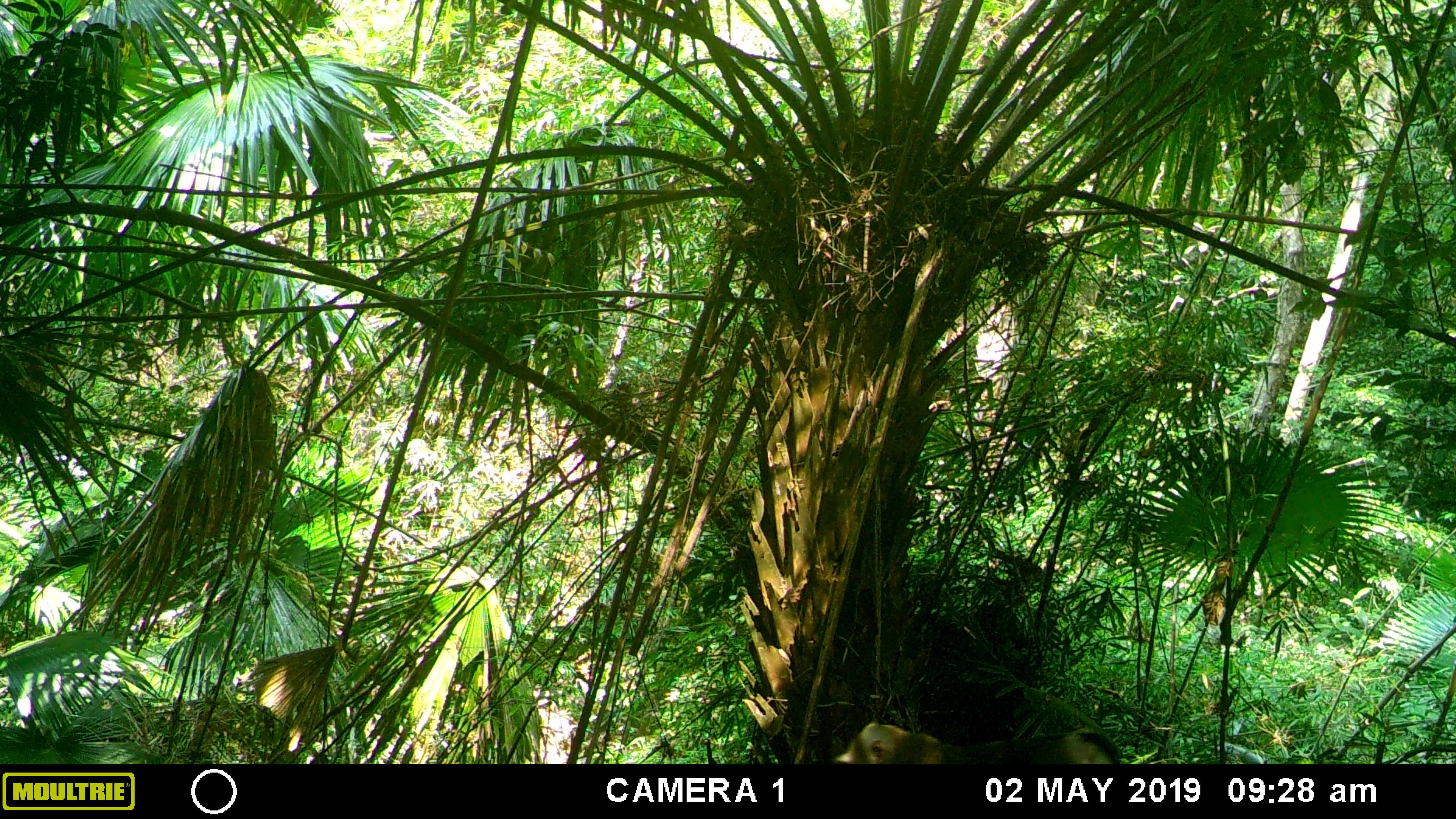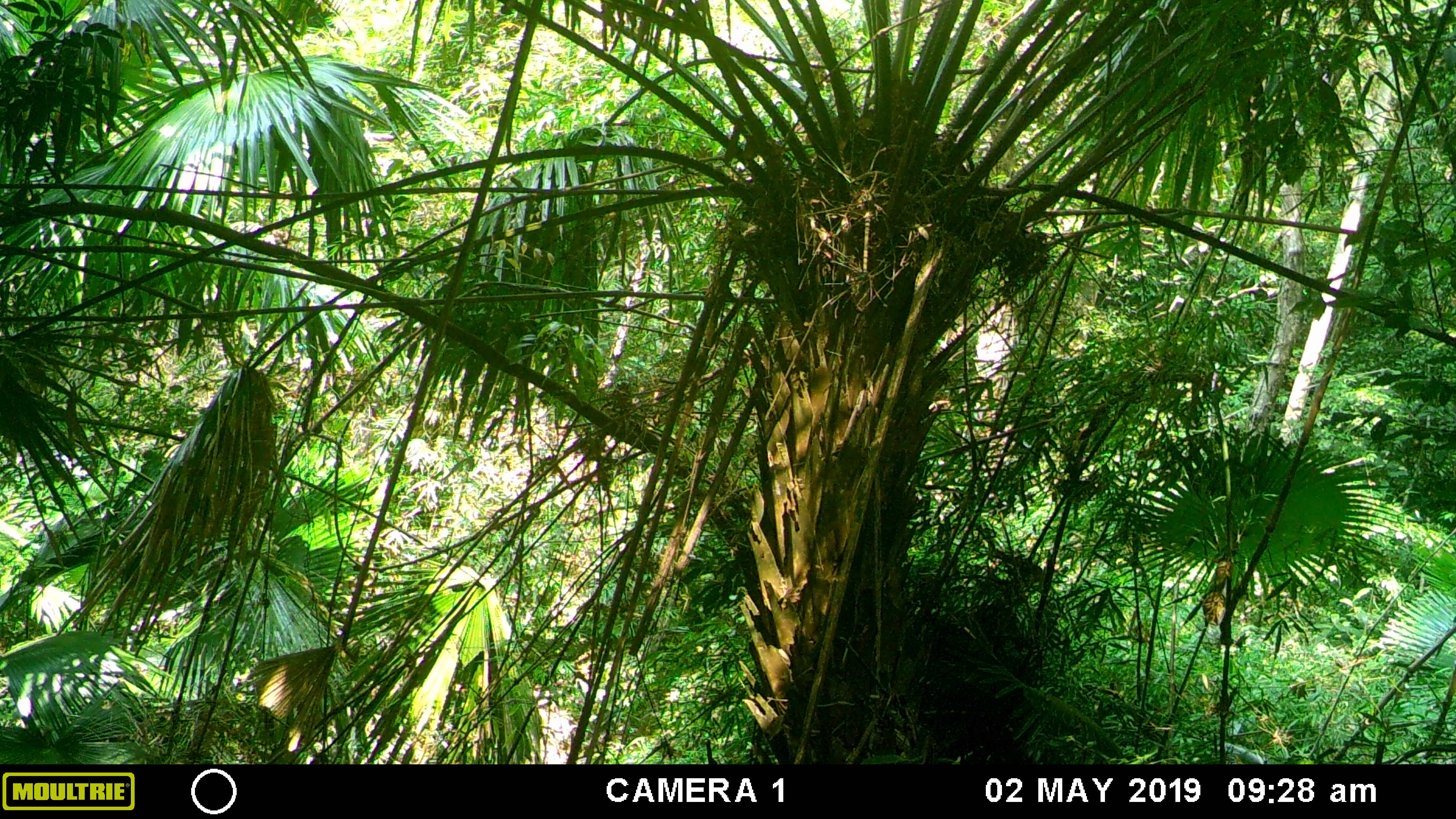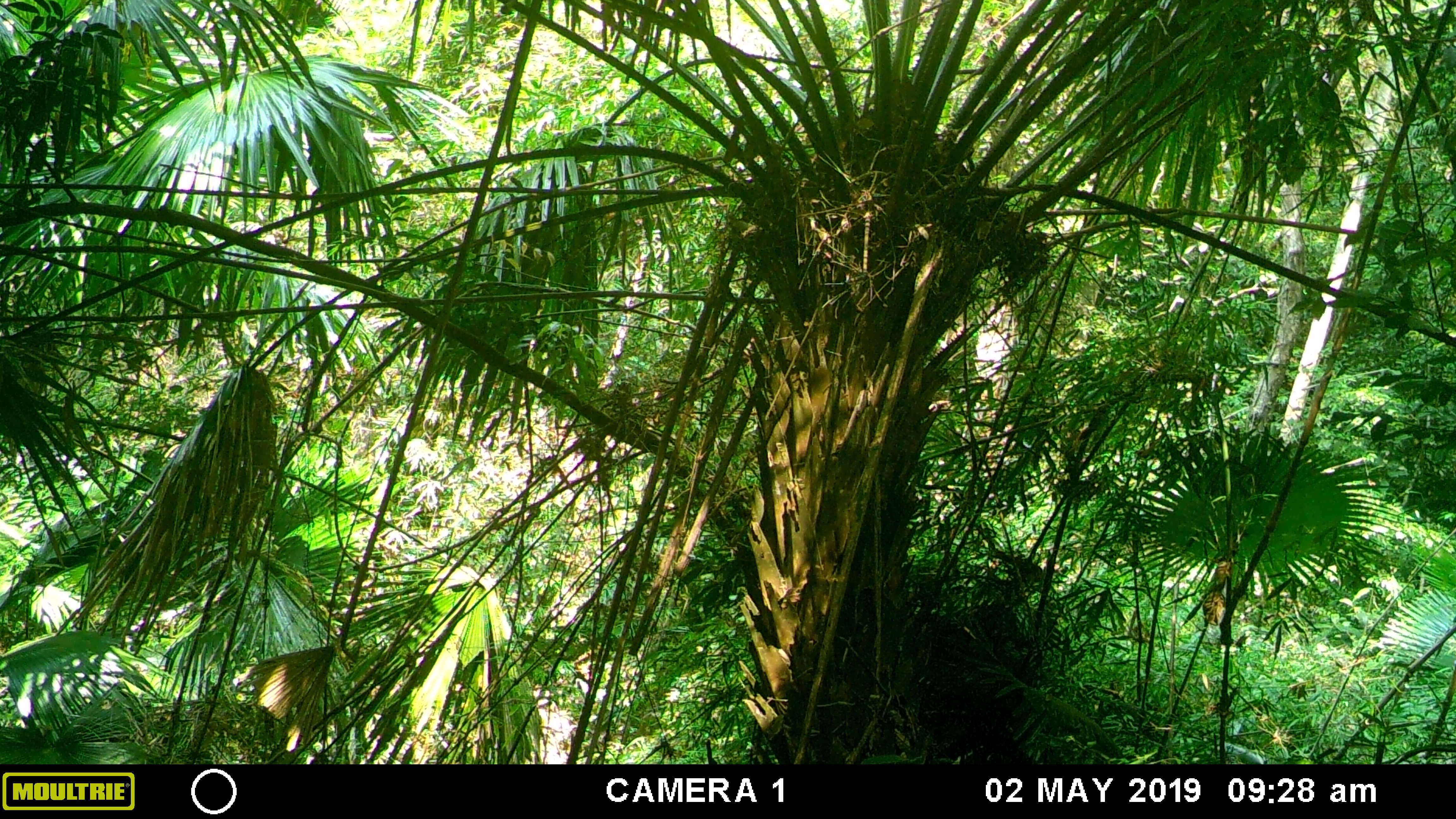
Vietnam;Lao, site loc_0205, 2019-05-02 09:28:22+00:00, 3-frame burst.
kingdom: Animalia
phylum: Chordata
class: Mammalia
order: Primates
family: Cercopithecidae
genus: Macaca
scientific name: Macaca nemestrina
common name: pig-tailed macaque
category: pig tailed macaque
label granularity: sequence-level